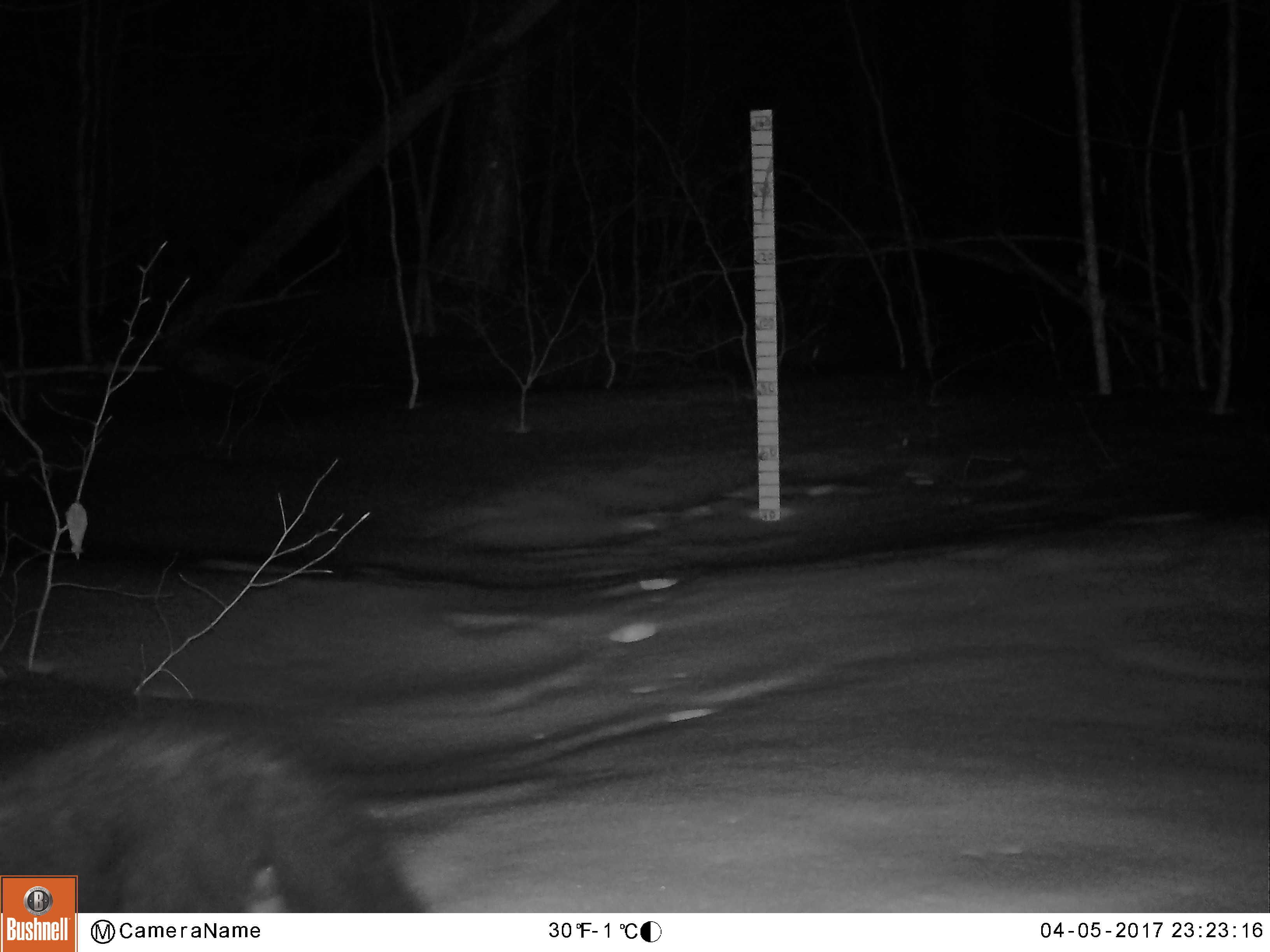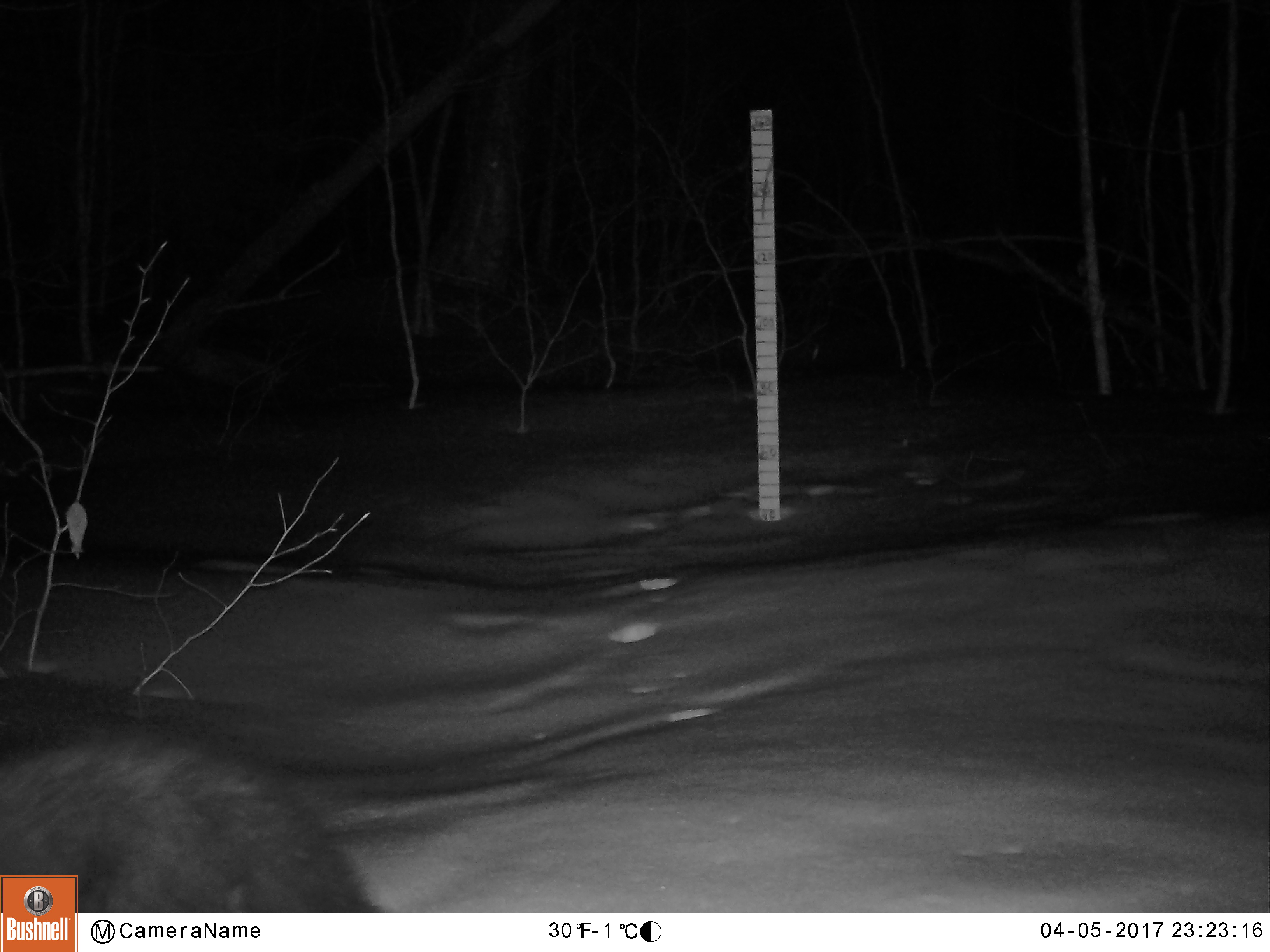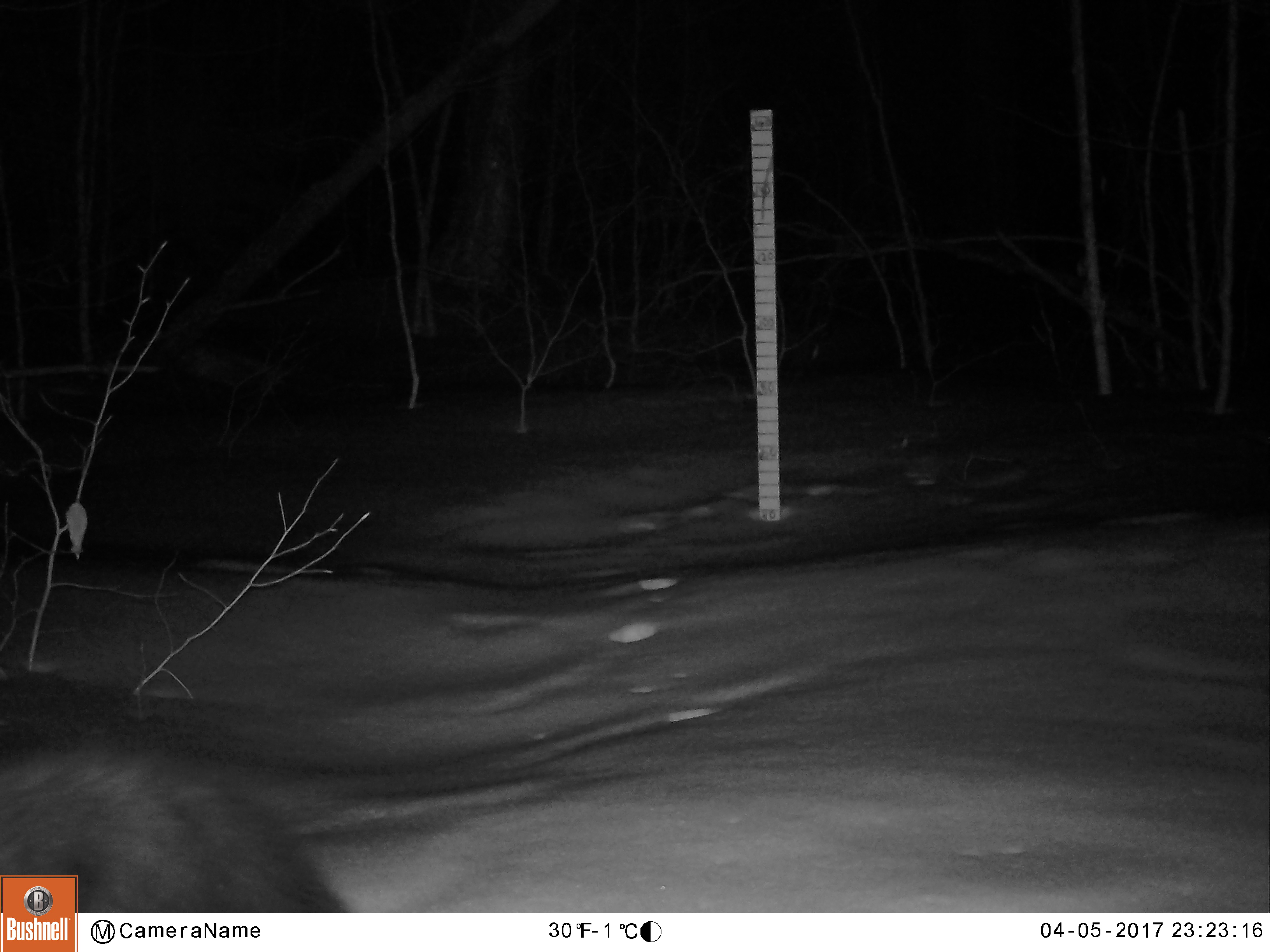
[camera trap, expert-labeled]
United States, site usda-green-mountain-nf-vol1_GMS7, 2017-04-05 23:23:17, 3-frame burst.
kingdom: Animalia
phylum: Chordata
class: Mammalia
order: Carnivora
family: Mustelidae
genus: Pekania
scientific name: Pekania pennanti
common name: fisher